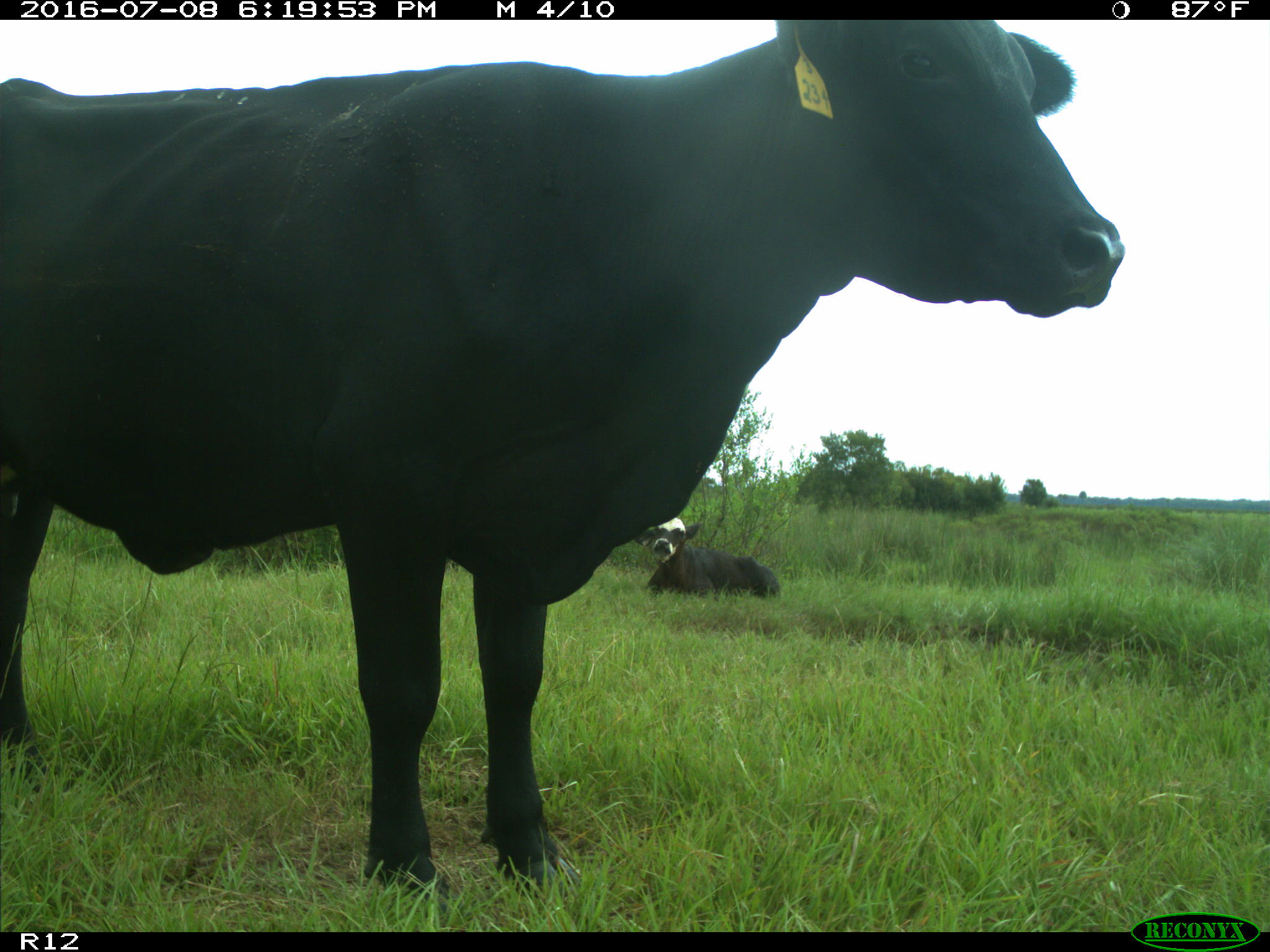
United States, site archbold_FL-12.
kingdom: Animalia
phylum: Chordata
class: Mammalia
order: Artiodactyla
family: Bovidae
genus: Bos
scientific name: Bos taurus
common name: domestic cow